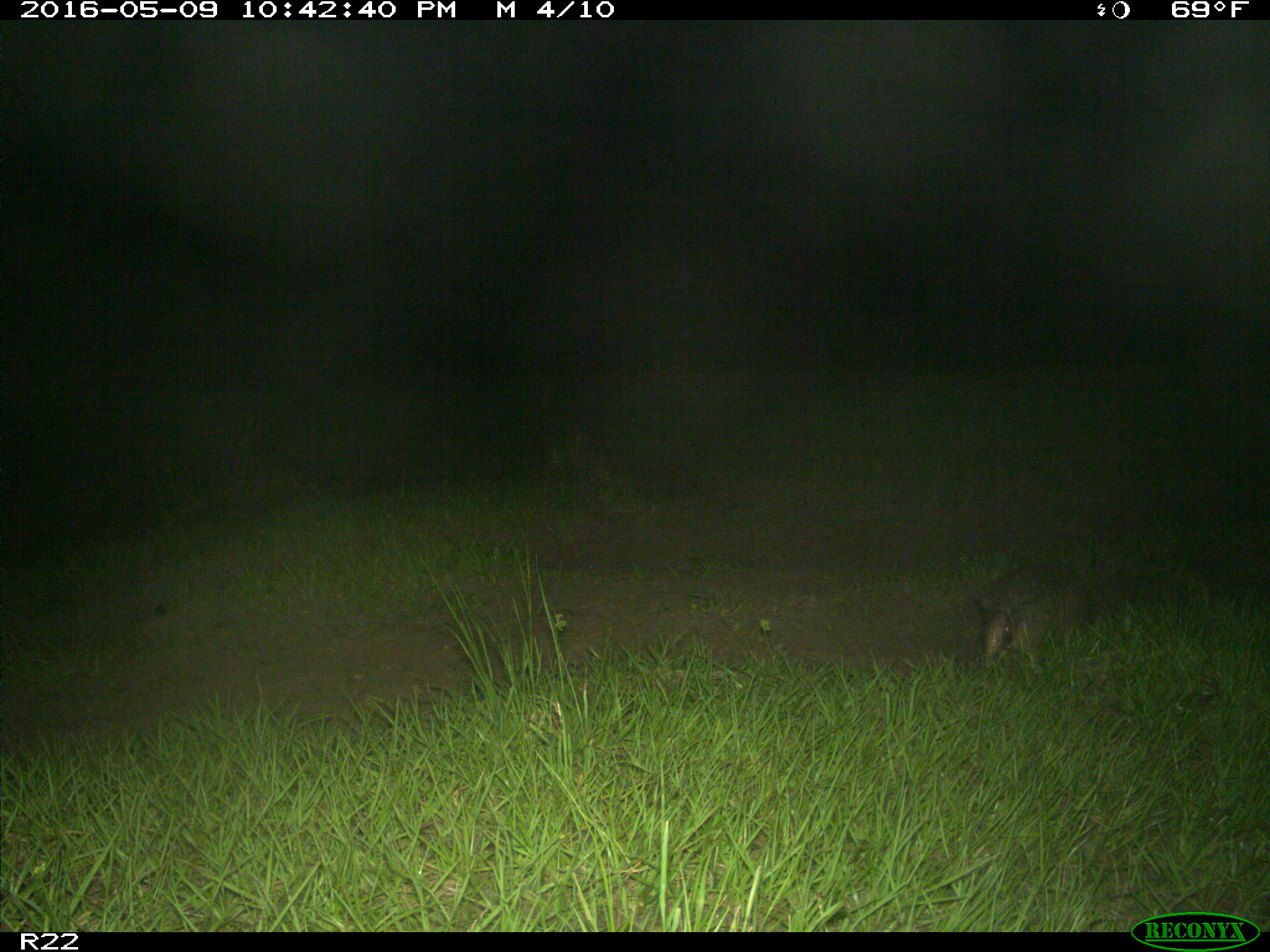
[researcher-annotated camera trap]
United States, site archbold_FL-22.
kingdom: Animalia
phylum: Chordata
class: Mammalia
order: Cingulata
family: Dasypodidae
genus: Dasypus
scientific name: Dasypus novemcinctus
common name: nine-banded armadillo